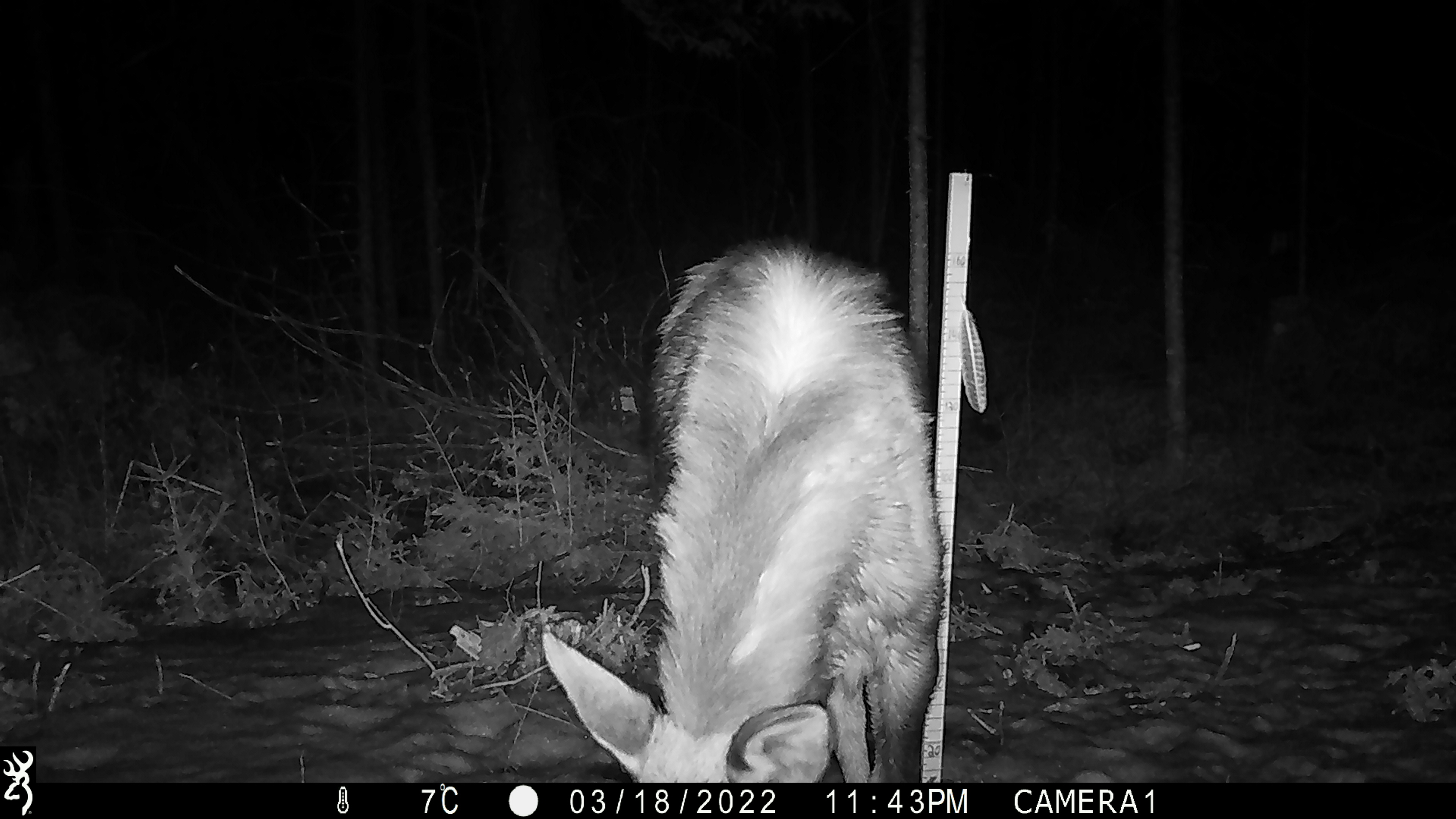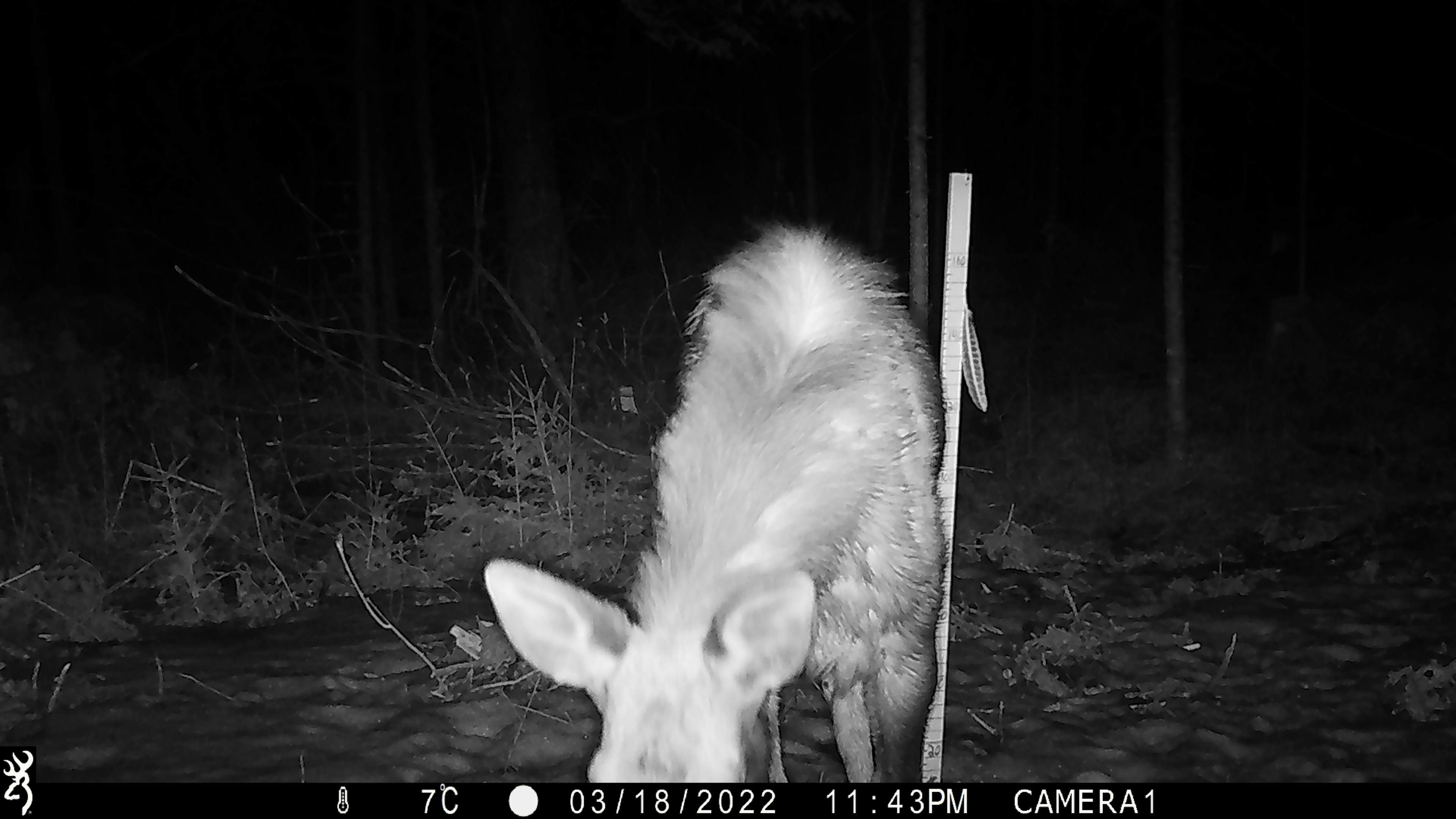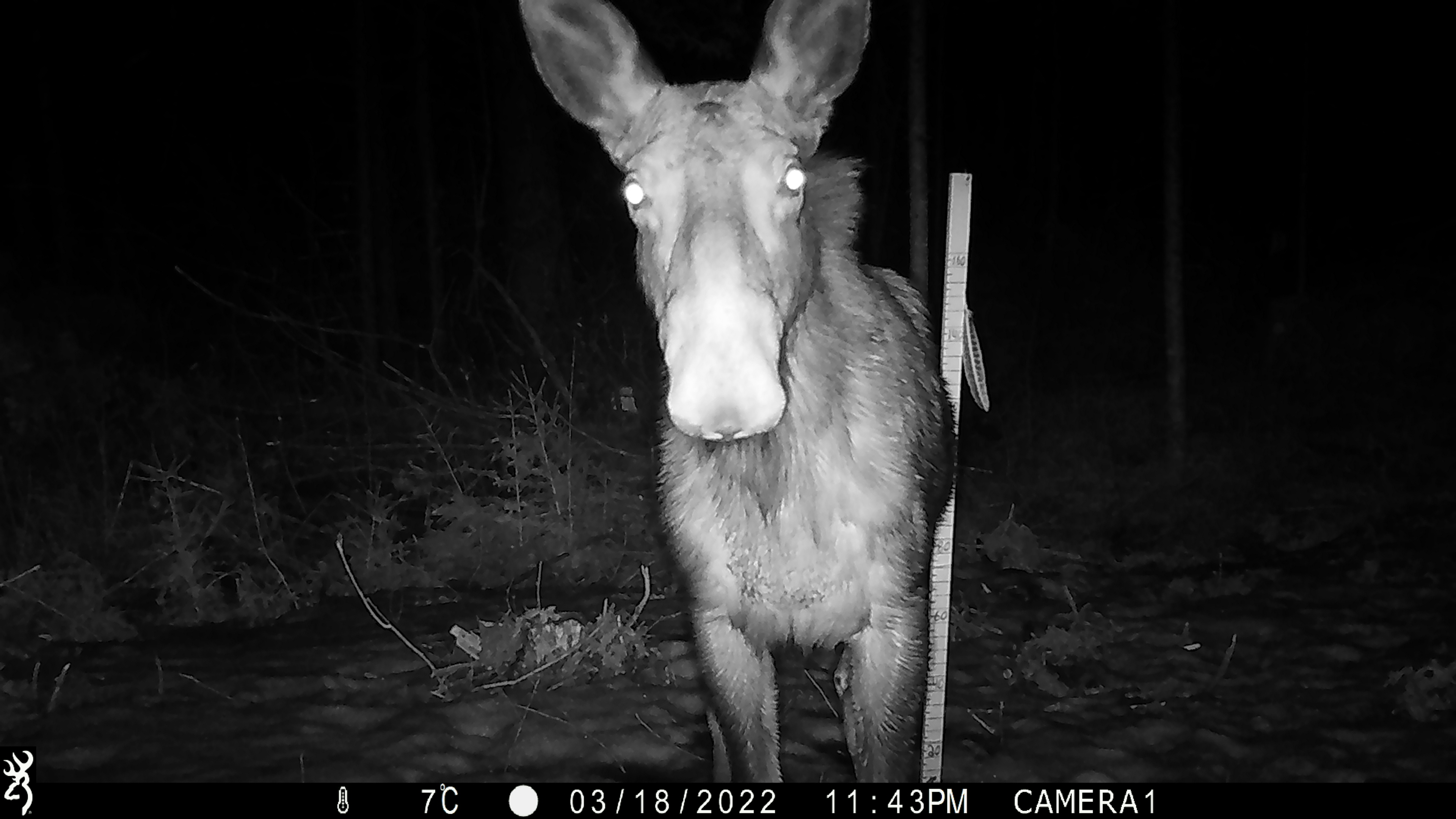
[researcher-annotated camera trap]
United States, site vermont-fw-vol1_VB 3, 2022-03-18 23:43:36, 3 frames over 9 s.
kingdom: Animalia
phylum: Chordata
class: Mammalia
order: Artiodactyla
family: Cervidae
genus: Alces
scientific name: Alces alces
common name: moose